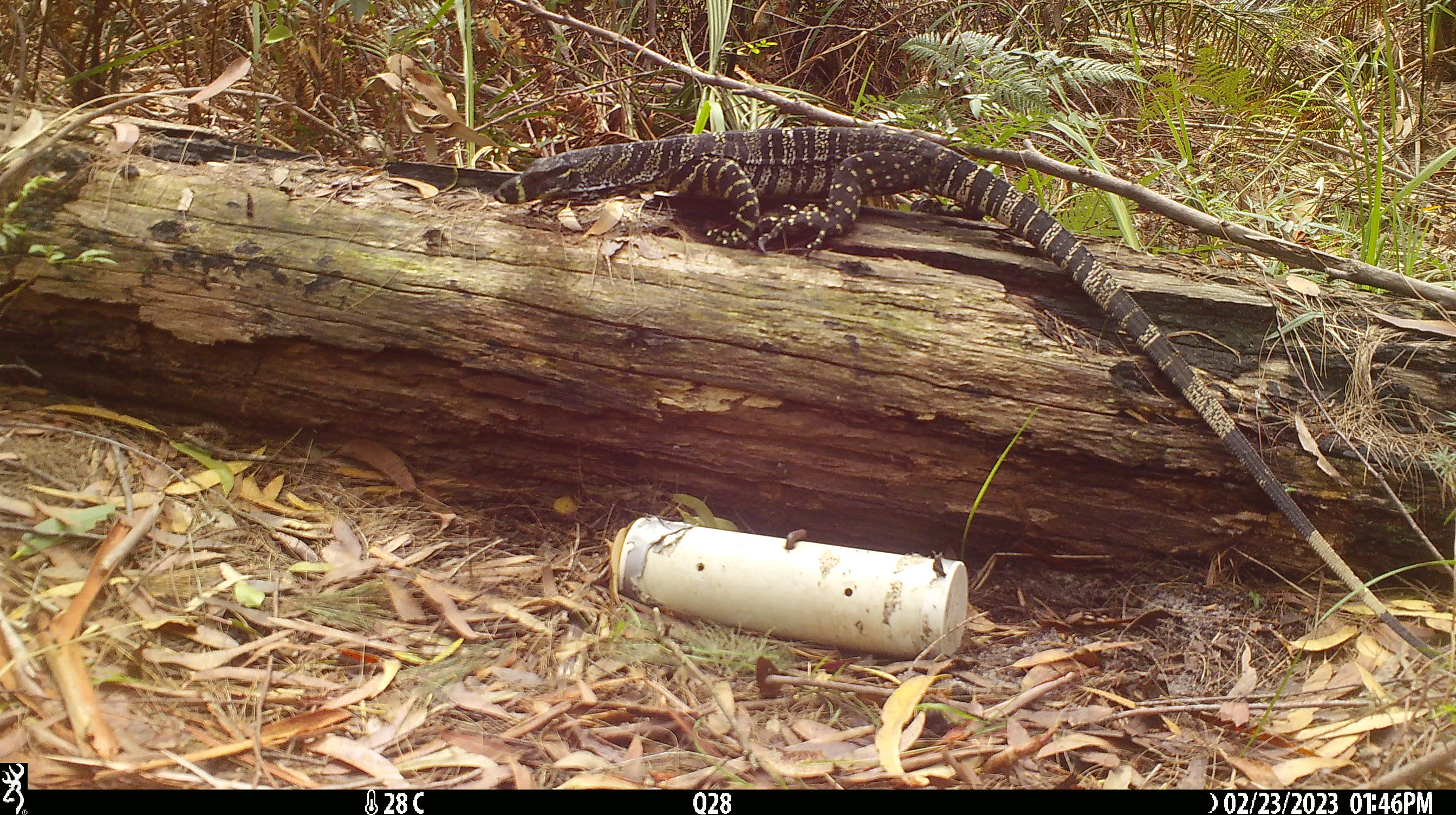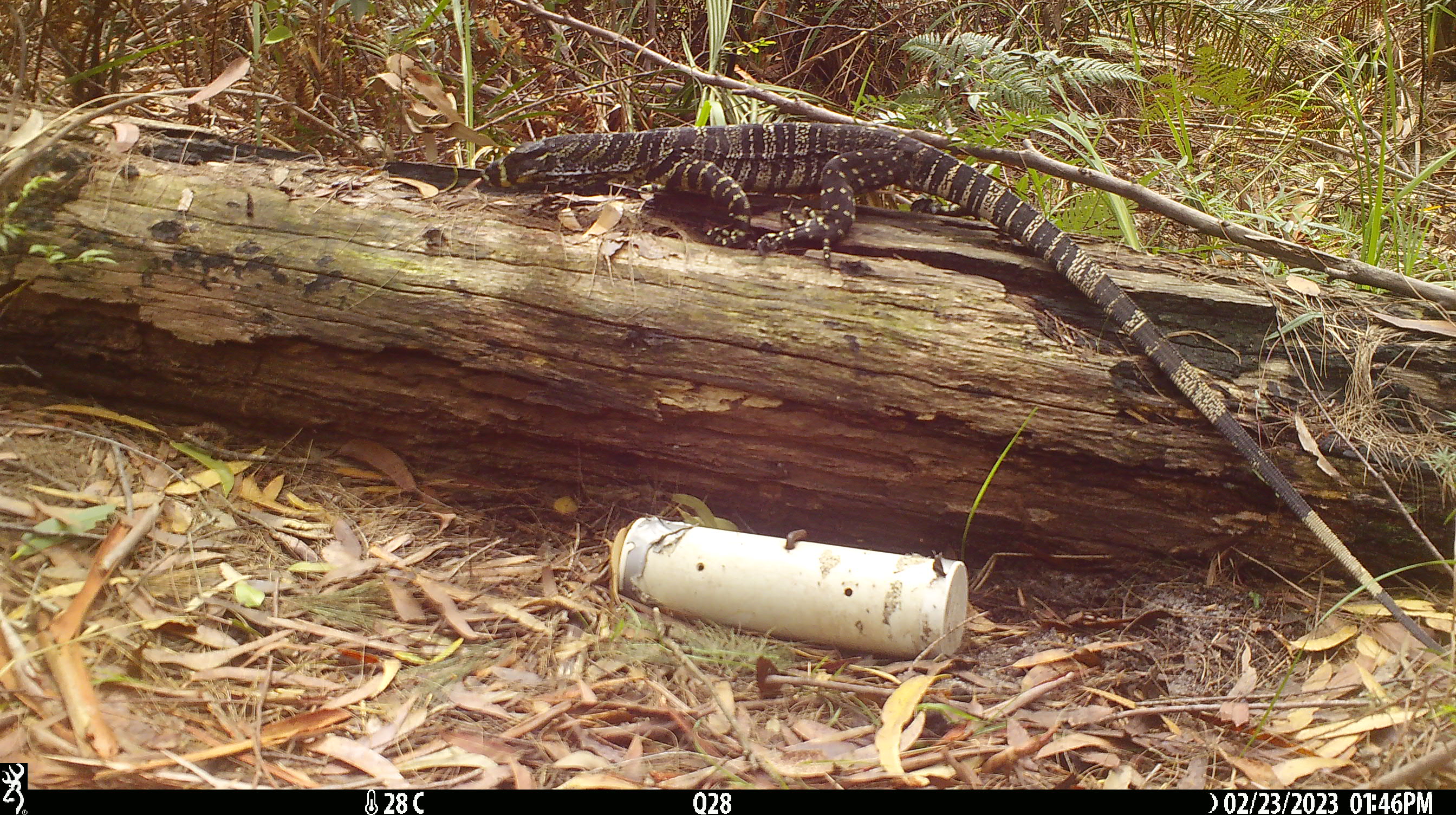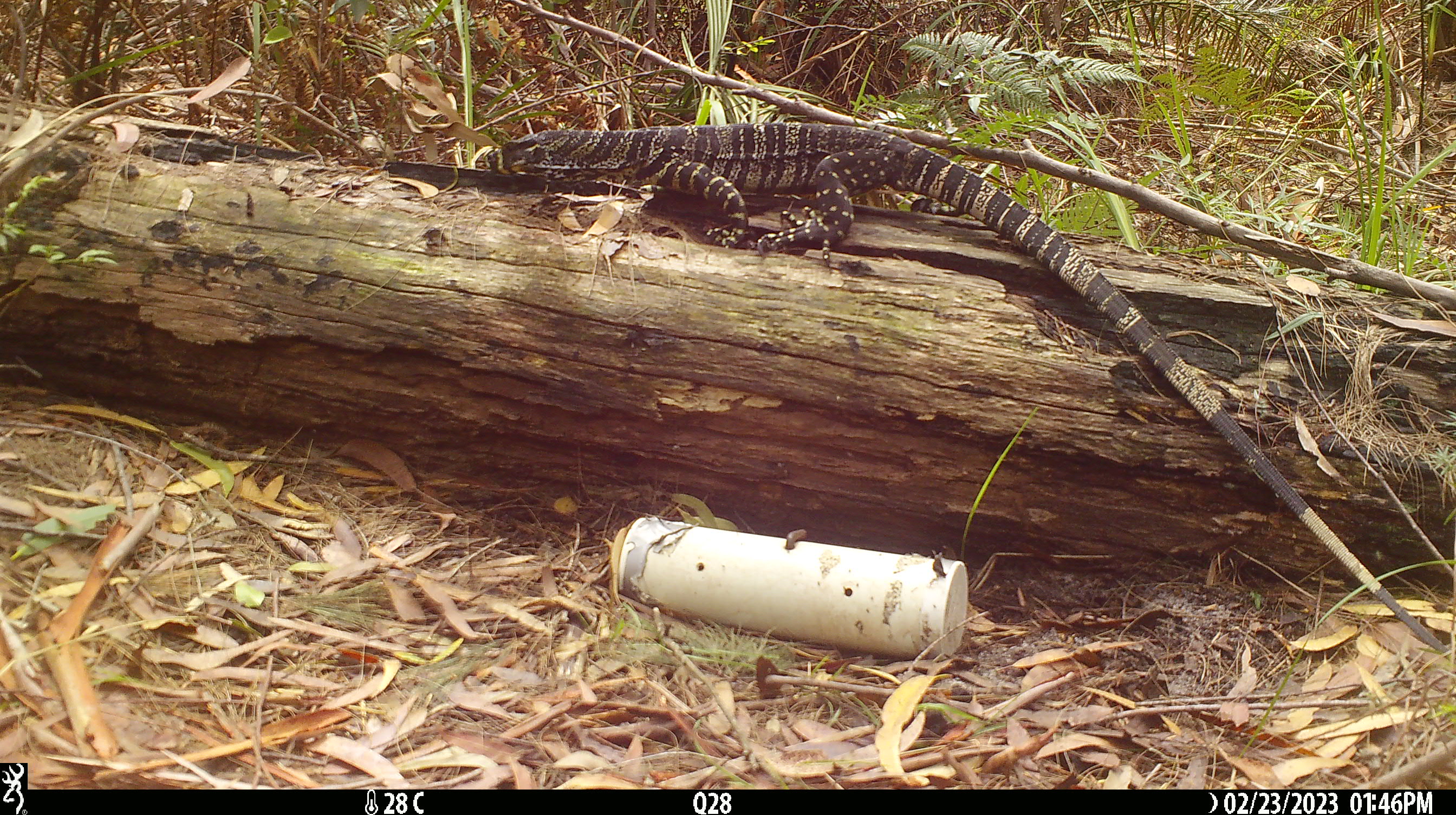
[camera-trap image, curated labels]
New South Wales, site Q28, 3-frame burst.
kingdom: Animalia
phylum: Chordata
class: Reptilia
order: Squamata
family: Varanidae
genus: Varanus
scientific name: Varanus varius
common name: lace monitor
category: goanna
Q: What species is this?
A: Goanna (lace monitor) (Varanus varius).